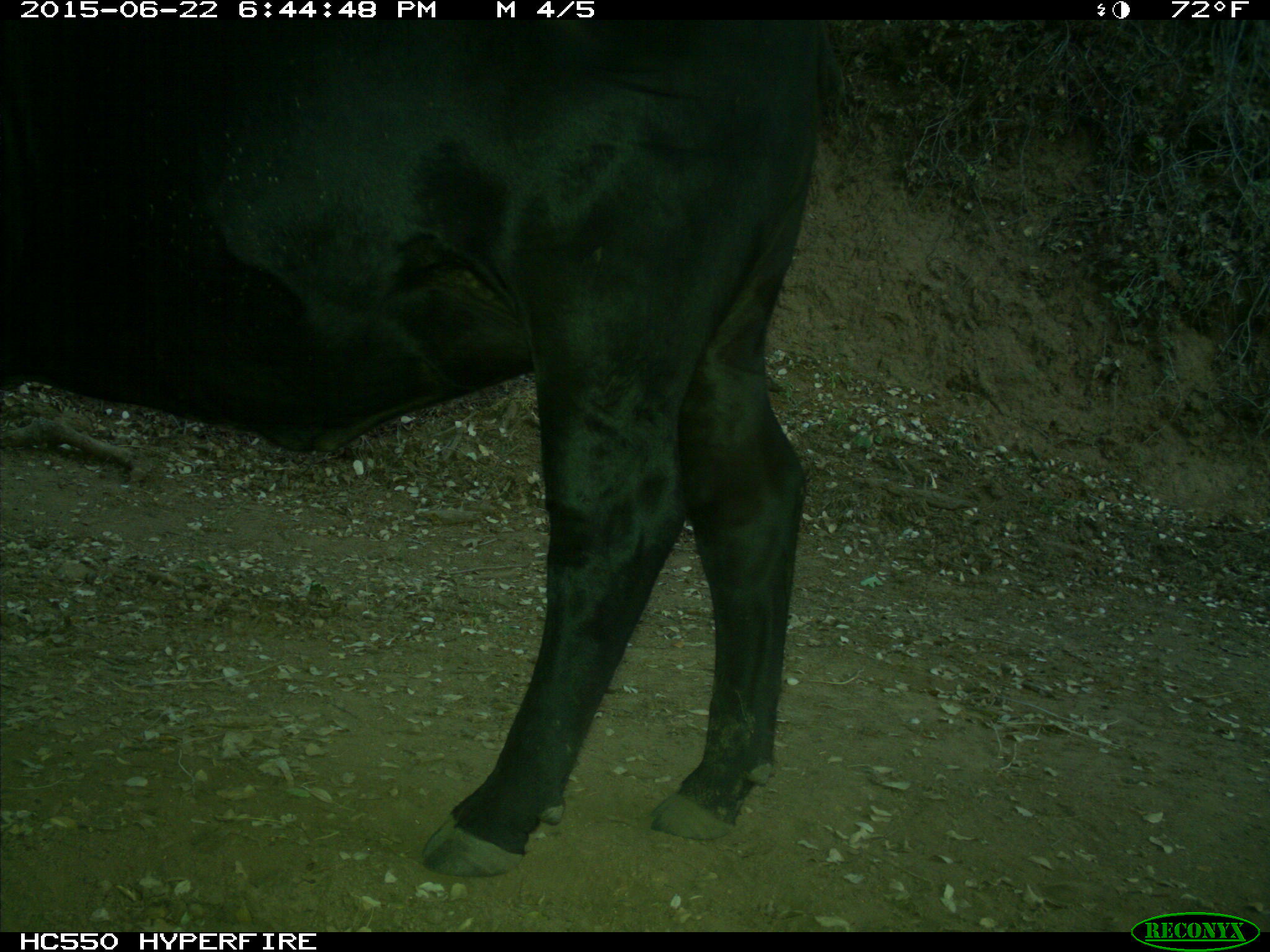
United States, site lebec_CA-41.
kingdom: Animalia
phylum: Chordata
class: Mammalia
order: Artiodactyla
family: Bovidae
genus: Bos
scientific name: Bos taurus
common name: domestic cow